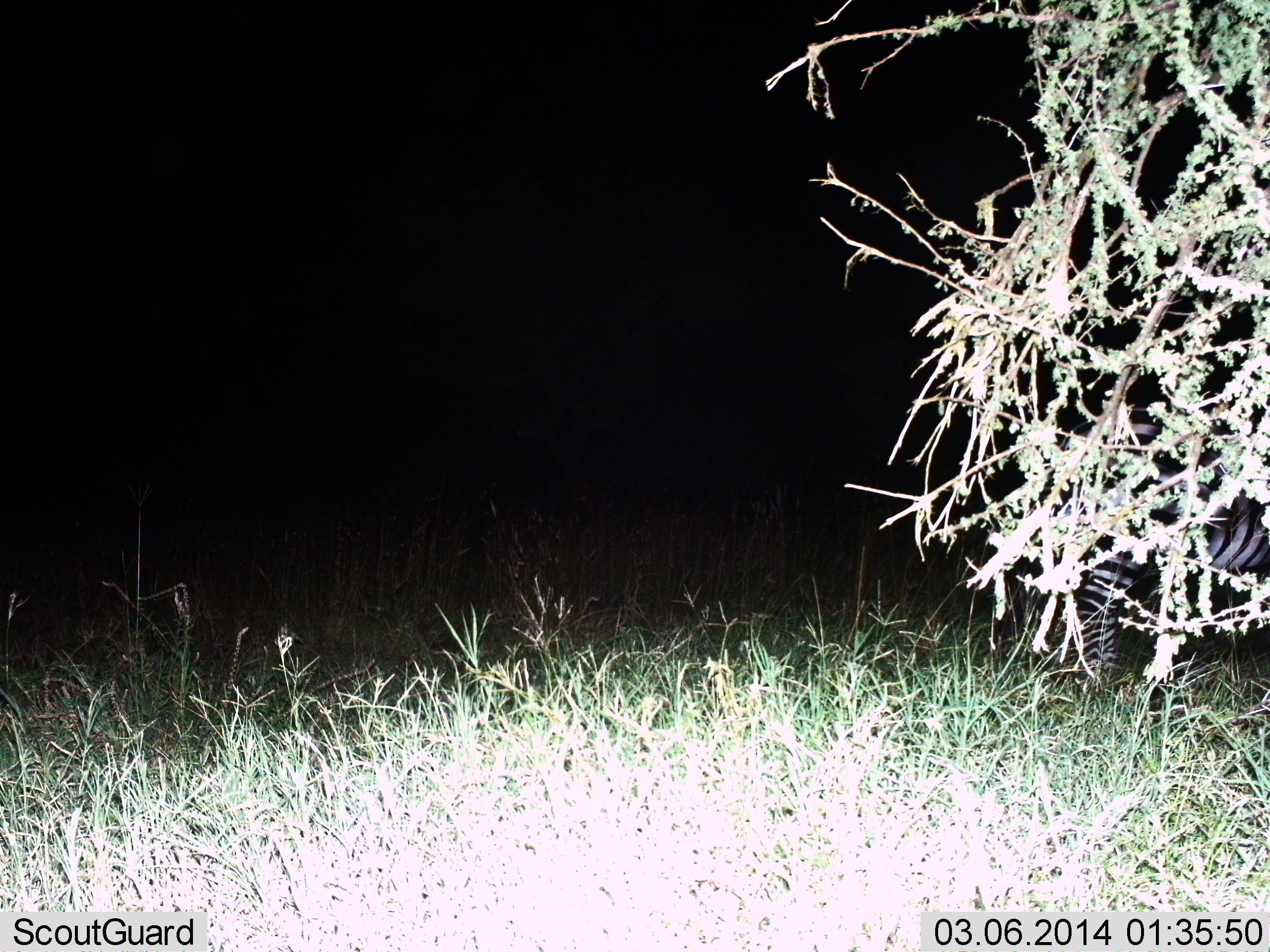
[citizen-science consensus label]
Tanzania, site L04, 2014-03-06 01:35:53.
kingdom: Animalia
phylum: Chordata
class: Mammalia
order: Perissodactyla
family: Equidae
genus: Equus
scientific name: Equus quagga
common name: plains zebra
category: zebra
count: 1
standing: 90%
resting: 0%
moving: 10%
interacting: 0%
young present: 0%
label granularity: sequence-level